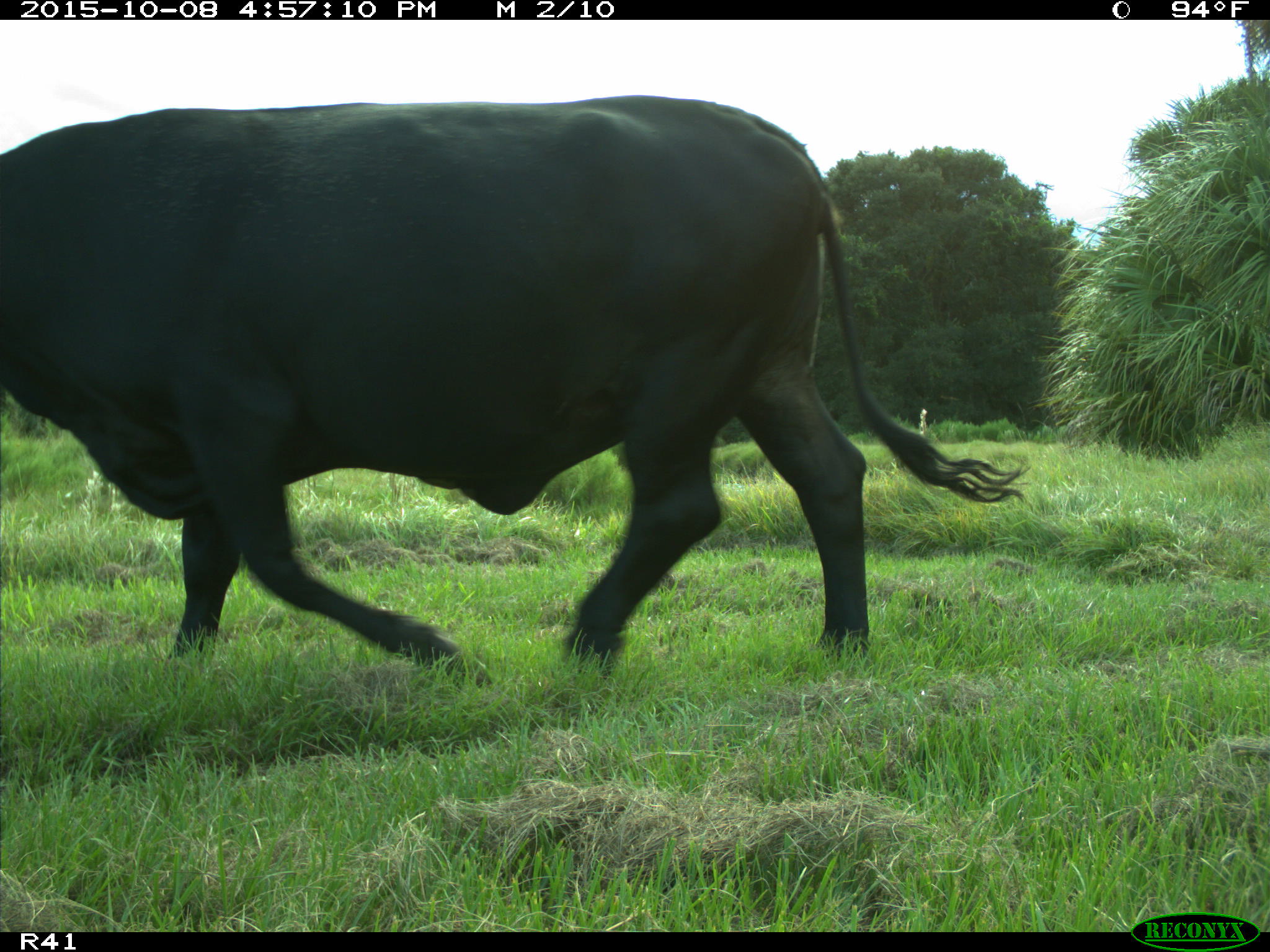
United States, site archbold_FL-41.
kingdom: Animalia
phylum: Chordata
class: Mammalia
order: Artiodactyla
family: Bovidae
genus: Bos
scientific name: Bos taurus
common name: domestic cow